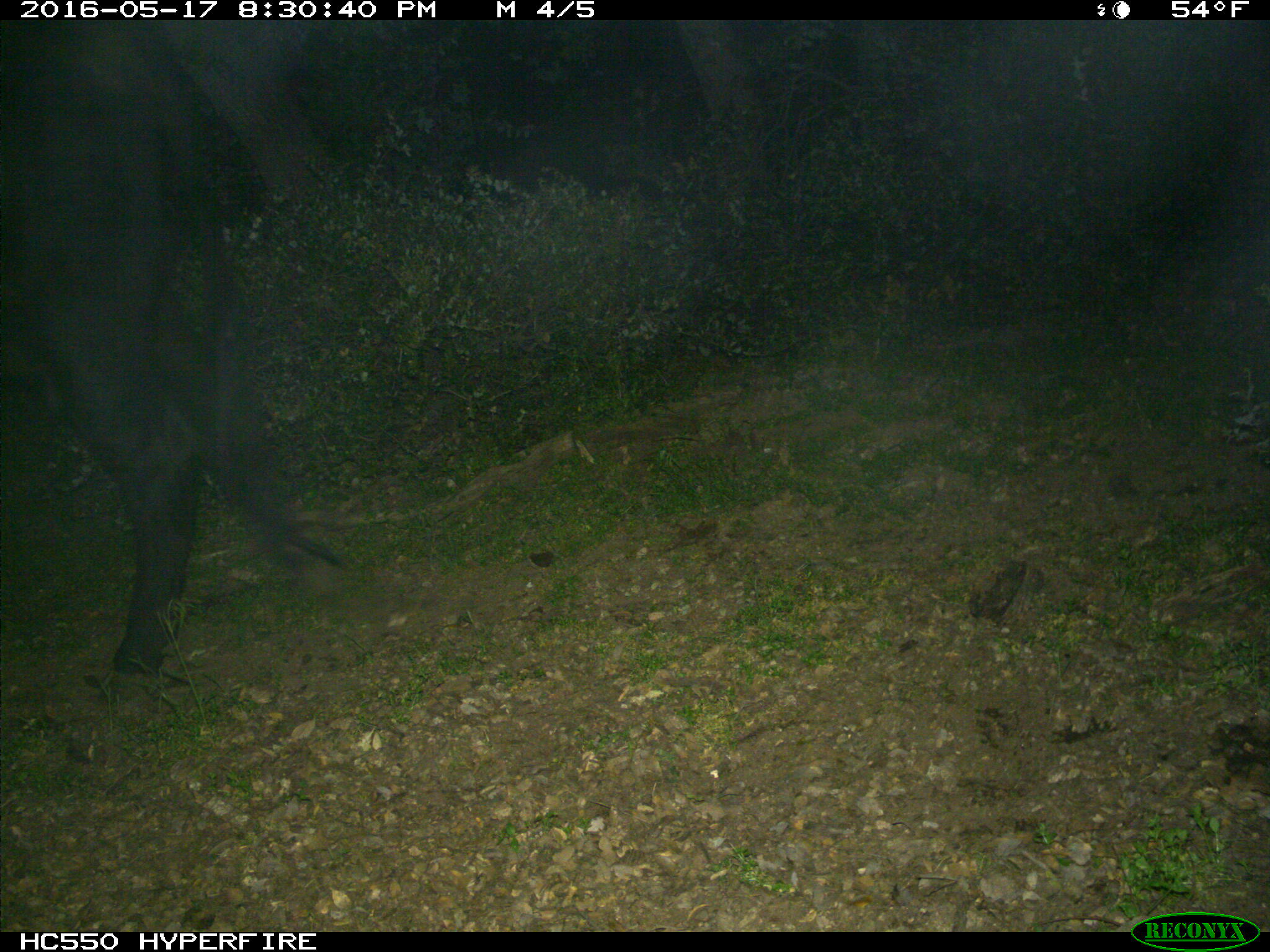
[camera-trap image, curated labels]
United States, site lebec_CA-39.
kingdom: Animalia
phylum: Chordata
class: Mammalia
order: Artiodactyla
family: Bovidae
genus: Bos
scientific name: Bos taurus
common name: domestic cow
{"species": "Bos taurus (domestic cow)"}